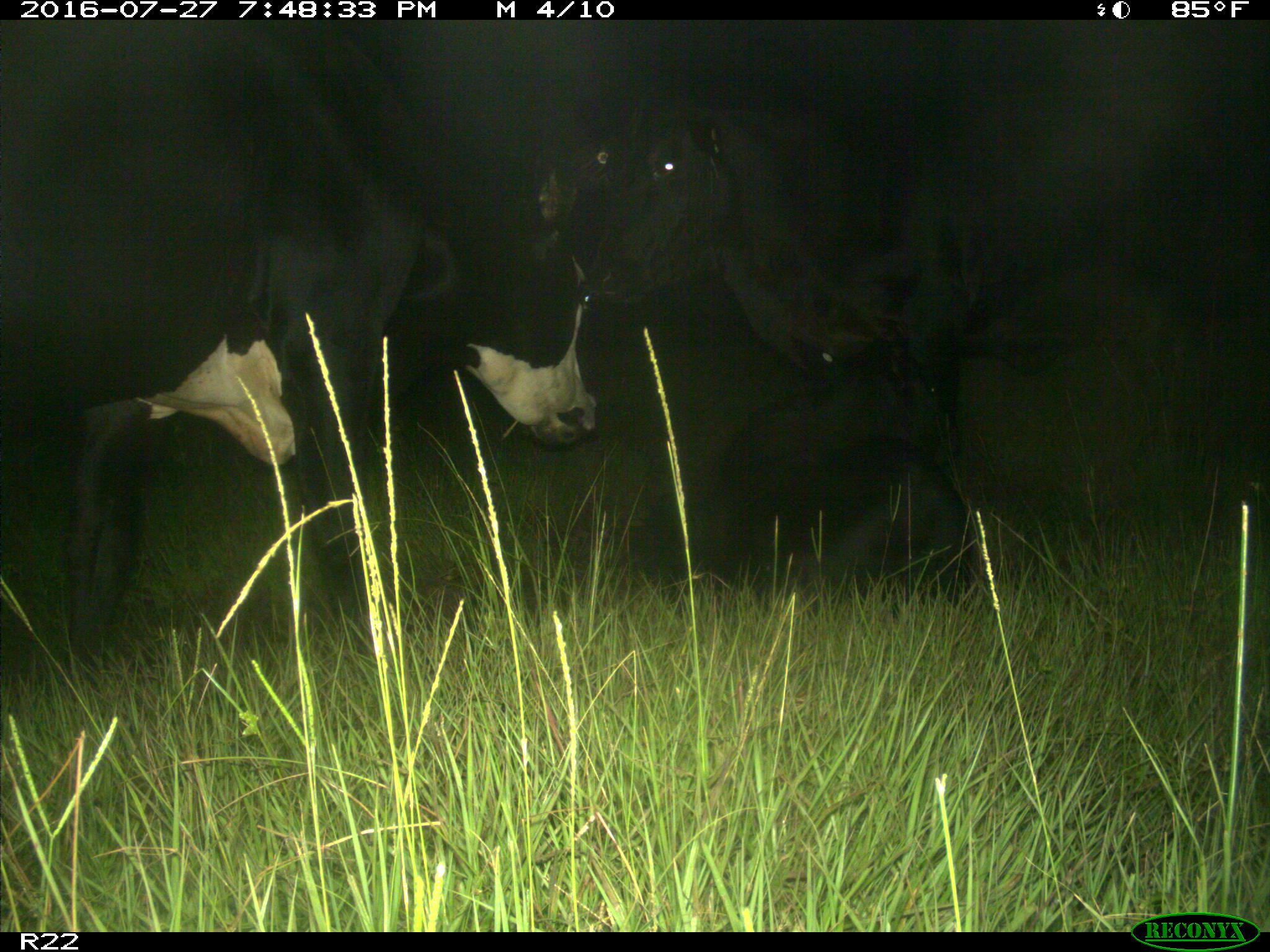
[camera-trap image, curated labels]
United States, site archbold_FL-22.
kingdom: Animalia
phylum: Chordata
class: Mammalia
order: Artiodactyla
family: Bovidae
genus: Bos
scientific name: Bos taurus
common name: domestic cow